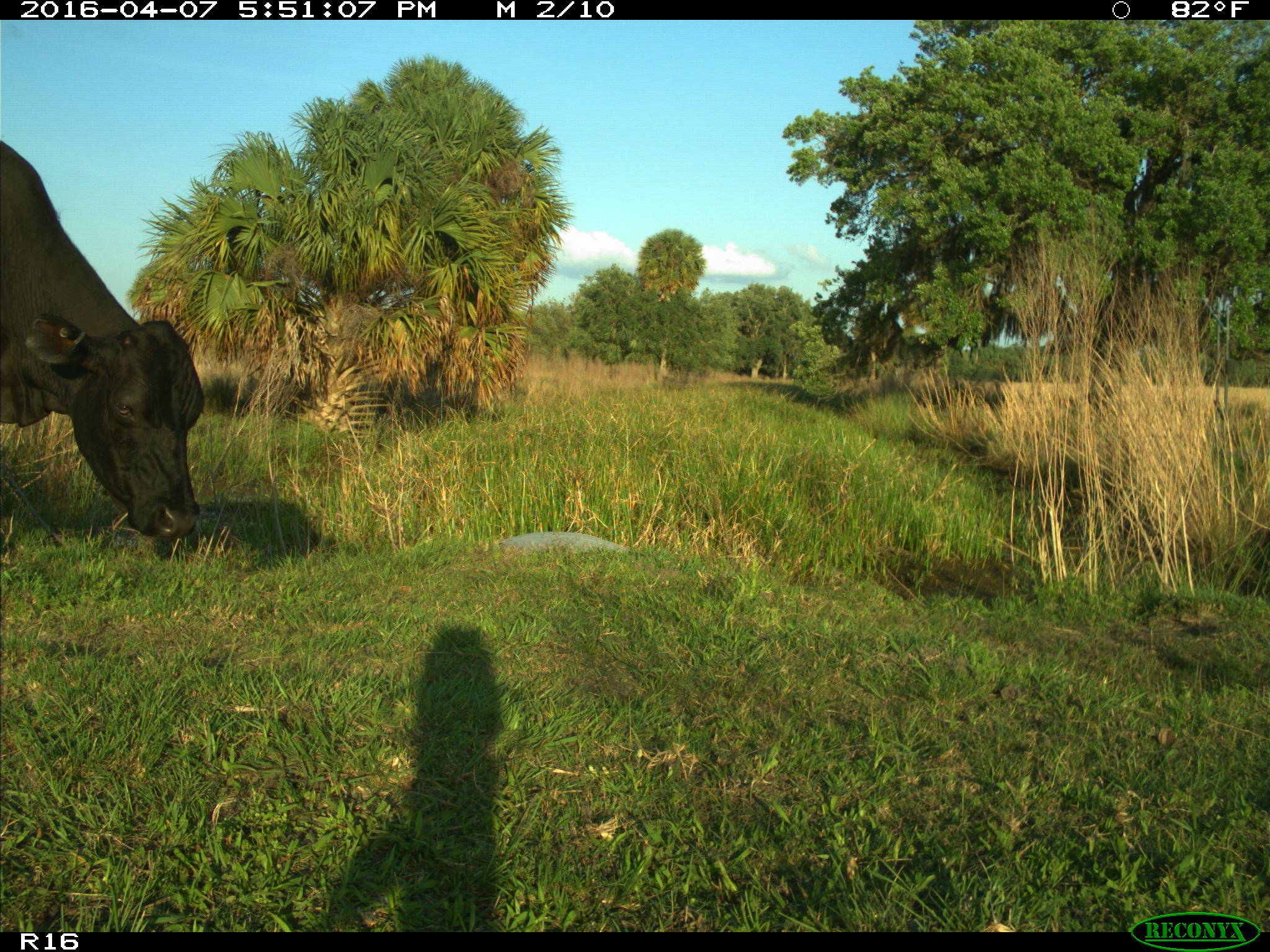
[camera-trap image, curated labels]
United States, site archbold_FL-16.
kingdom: Animalia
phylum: Chordata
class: Mammalia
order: Artiodactyla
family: Bovidae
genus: Bos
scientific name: Bos taurus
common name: domestic cow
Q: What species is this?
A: Bos taurus (domestic cow).